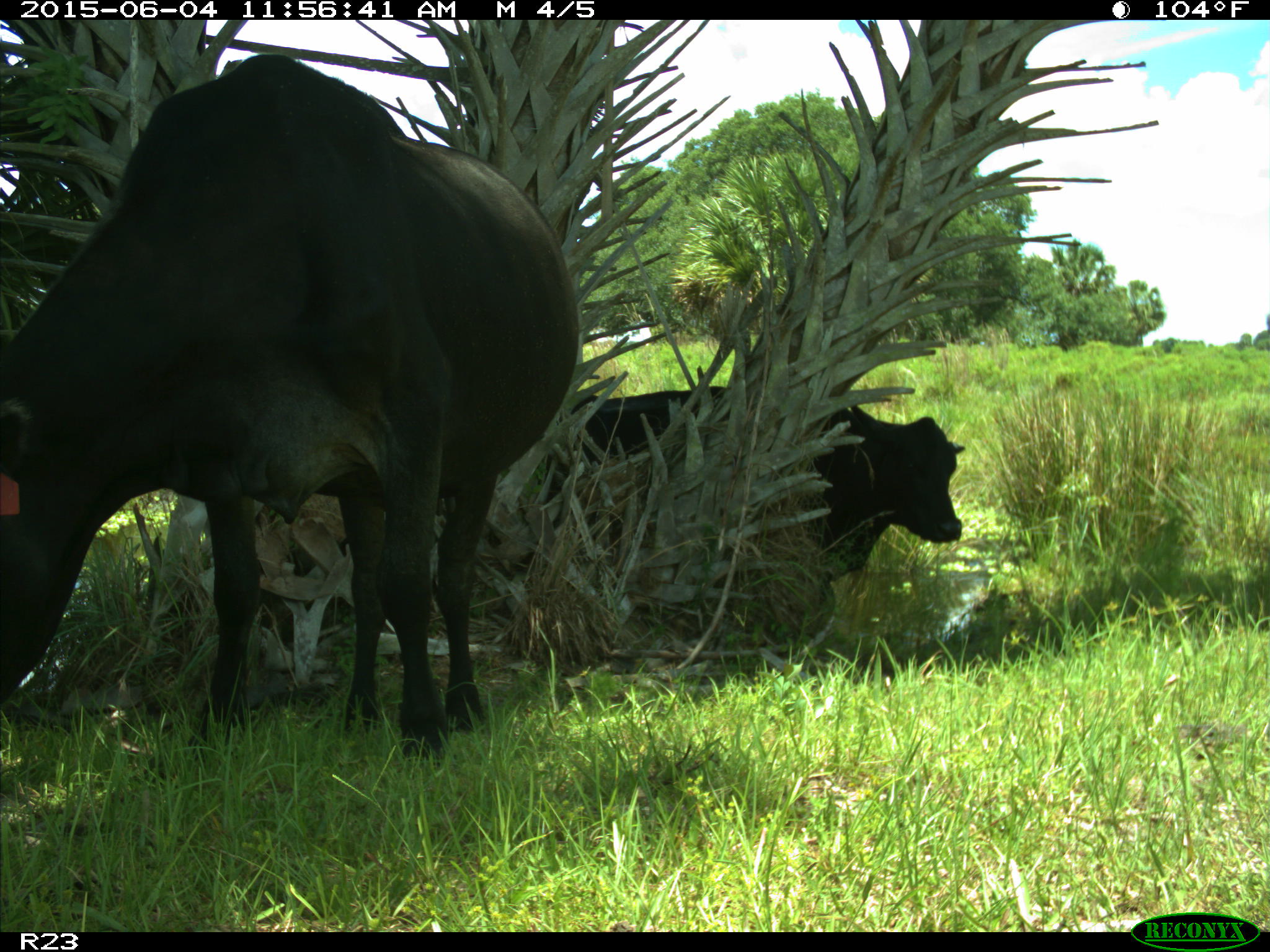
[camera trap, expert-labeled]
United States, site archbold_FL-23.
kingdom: Animalia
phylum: Chordata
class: Mammalia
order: Artiodactyla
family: Bovidae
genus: Bos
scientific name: Bos taurus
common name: domestic cow